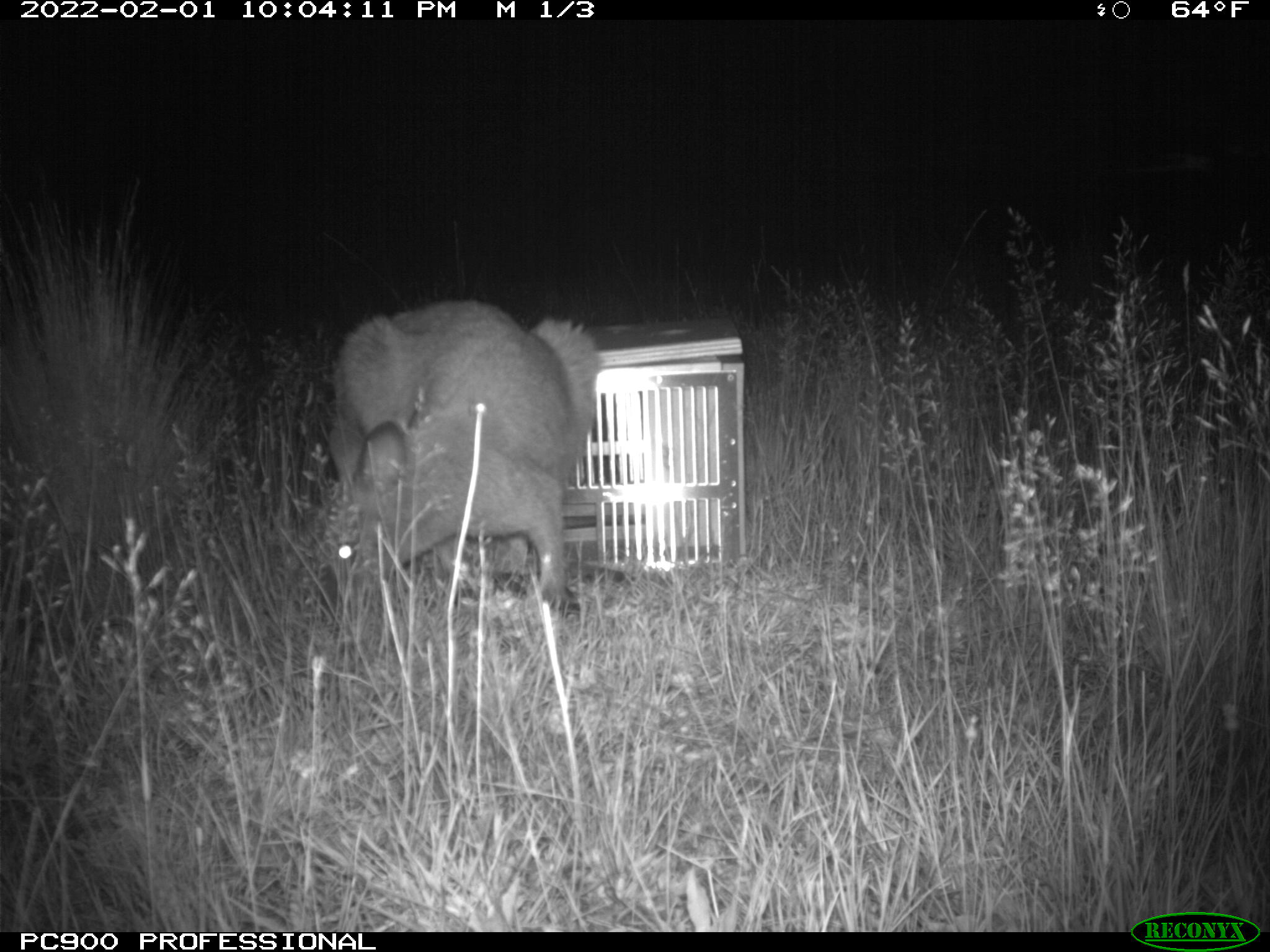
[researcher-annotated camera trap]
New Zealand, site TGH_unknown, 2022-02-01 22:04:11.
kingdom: Animalia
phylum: Chordata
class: Mammalia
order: Diprotodontia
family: Macropodidae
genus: Notamacropus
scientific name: Notamacropus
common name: wallaby